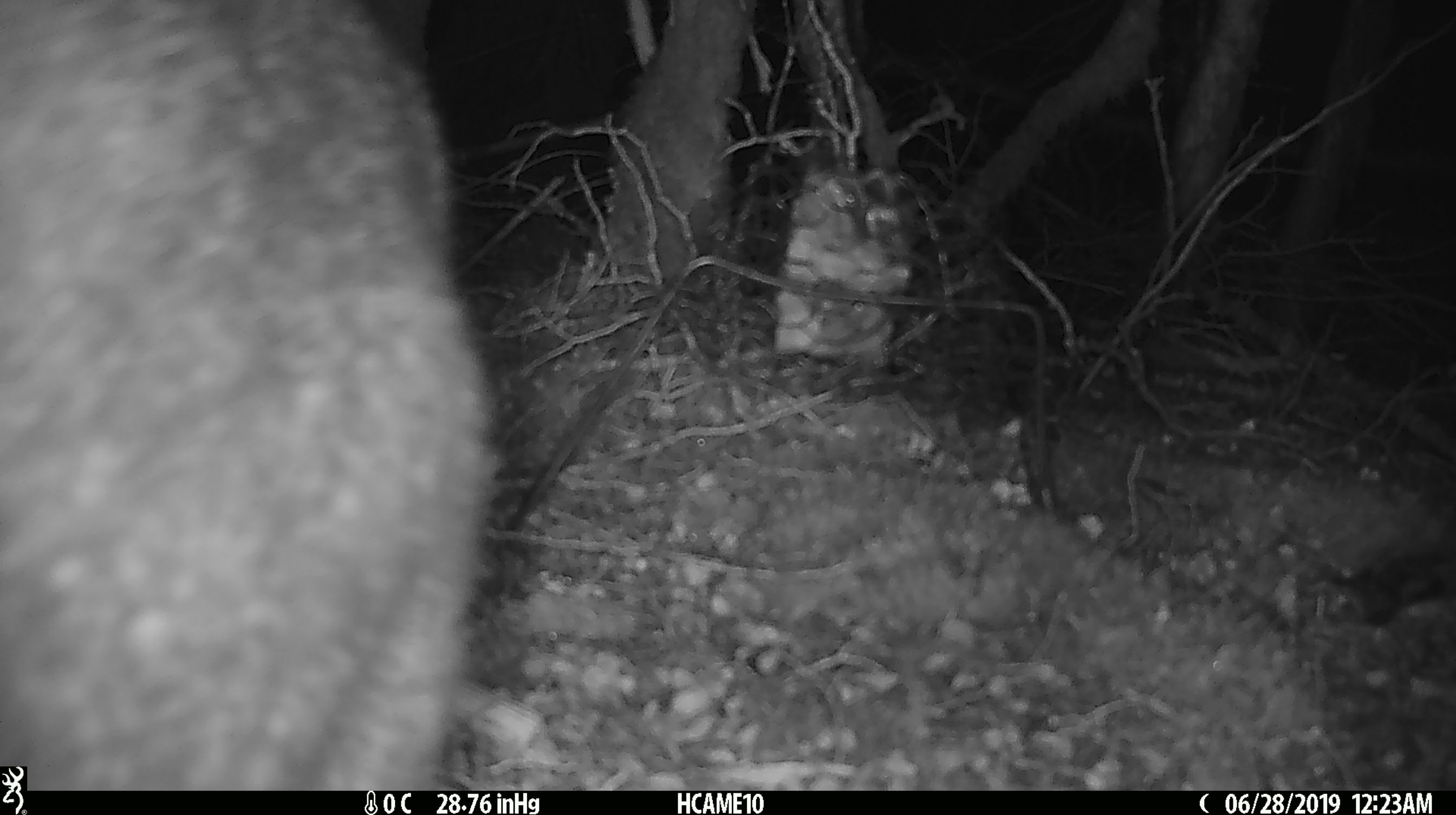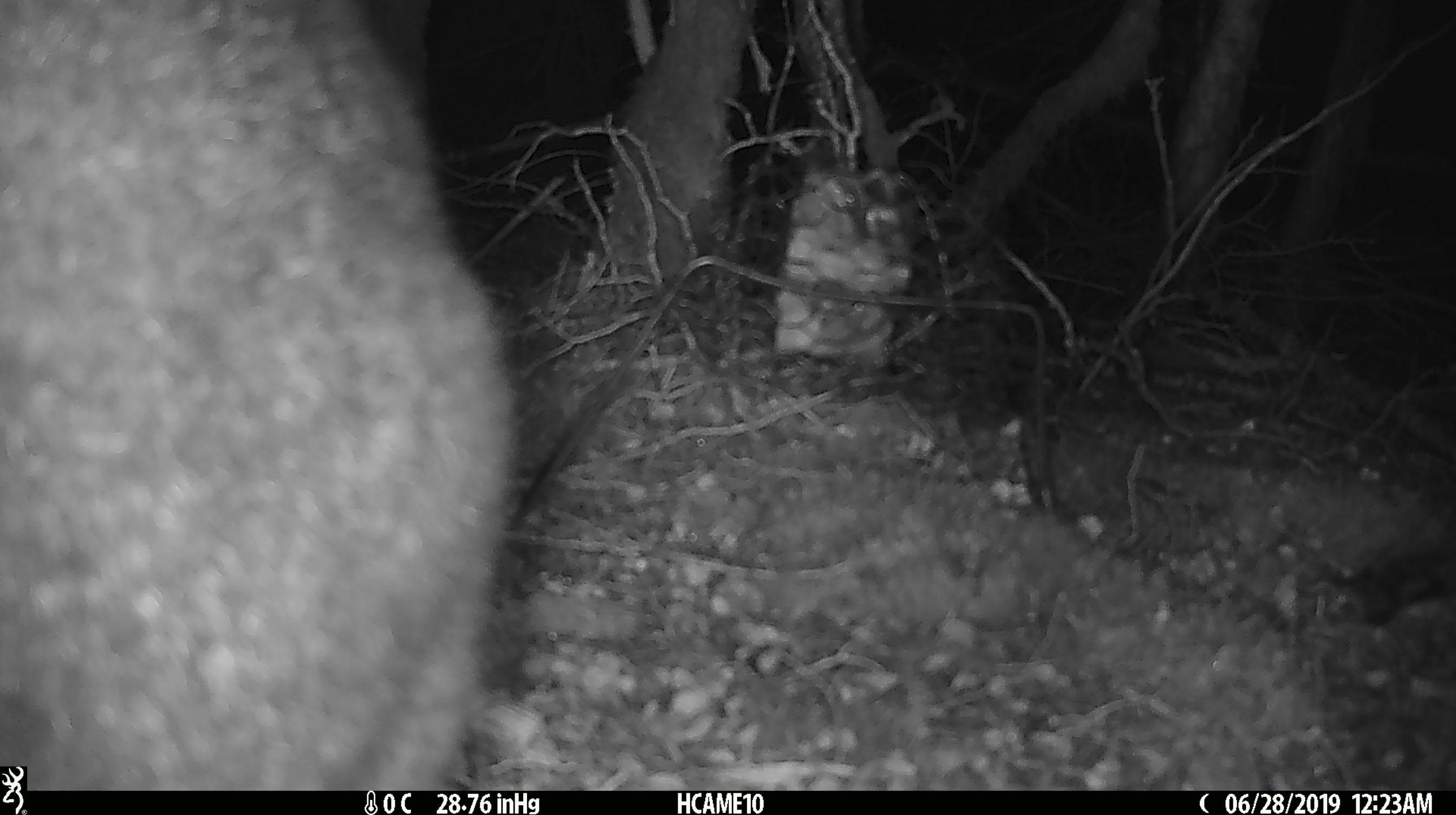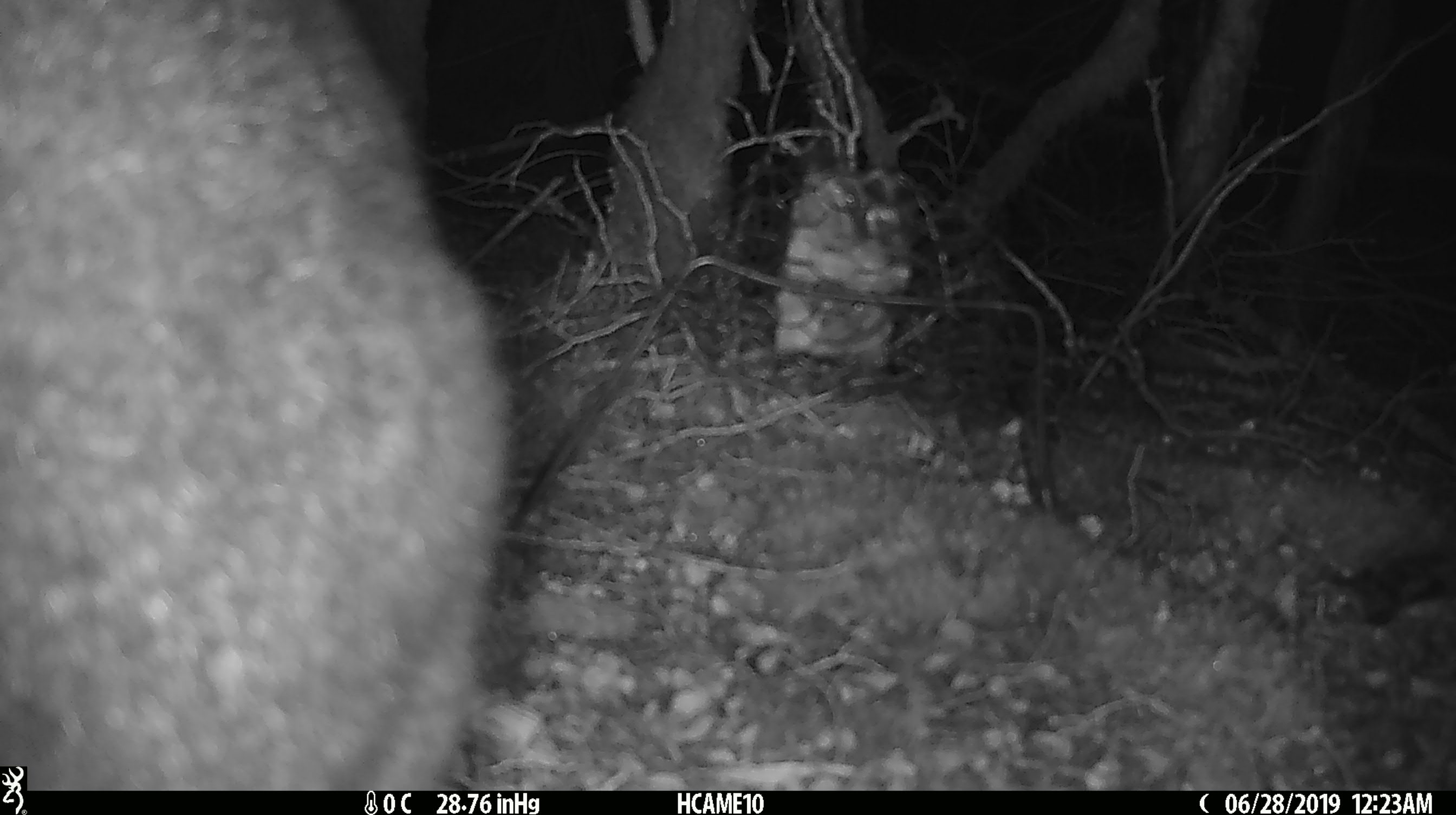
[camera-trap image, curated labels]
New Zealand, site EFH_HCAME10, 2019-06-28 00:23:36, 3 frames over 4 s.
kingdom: Animalia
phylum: Chordata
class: Mammalia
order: Diprotodontia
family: Phalangeridae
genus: Trichosurus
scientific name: Trichosurus vulpecula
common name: common brushtail possum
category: possum